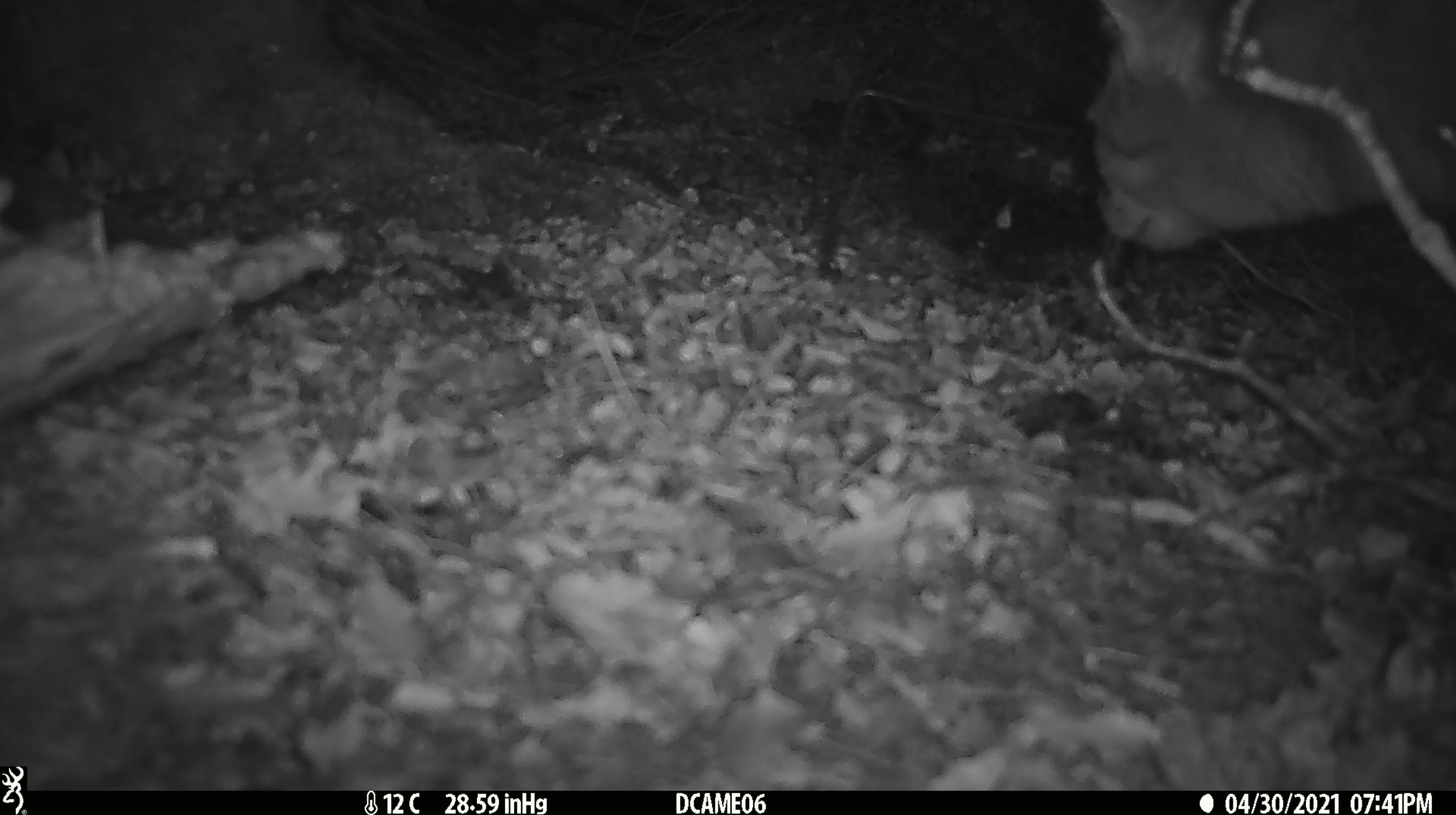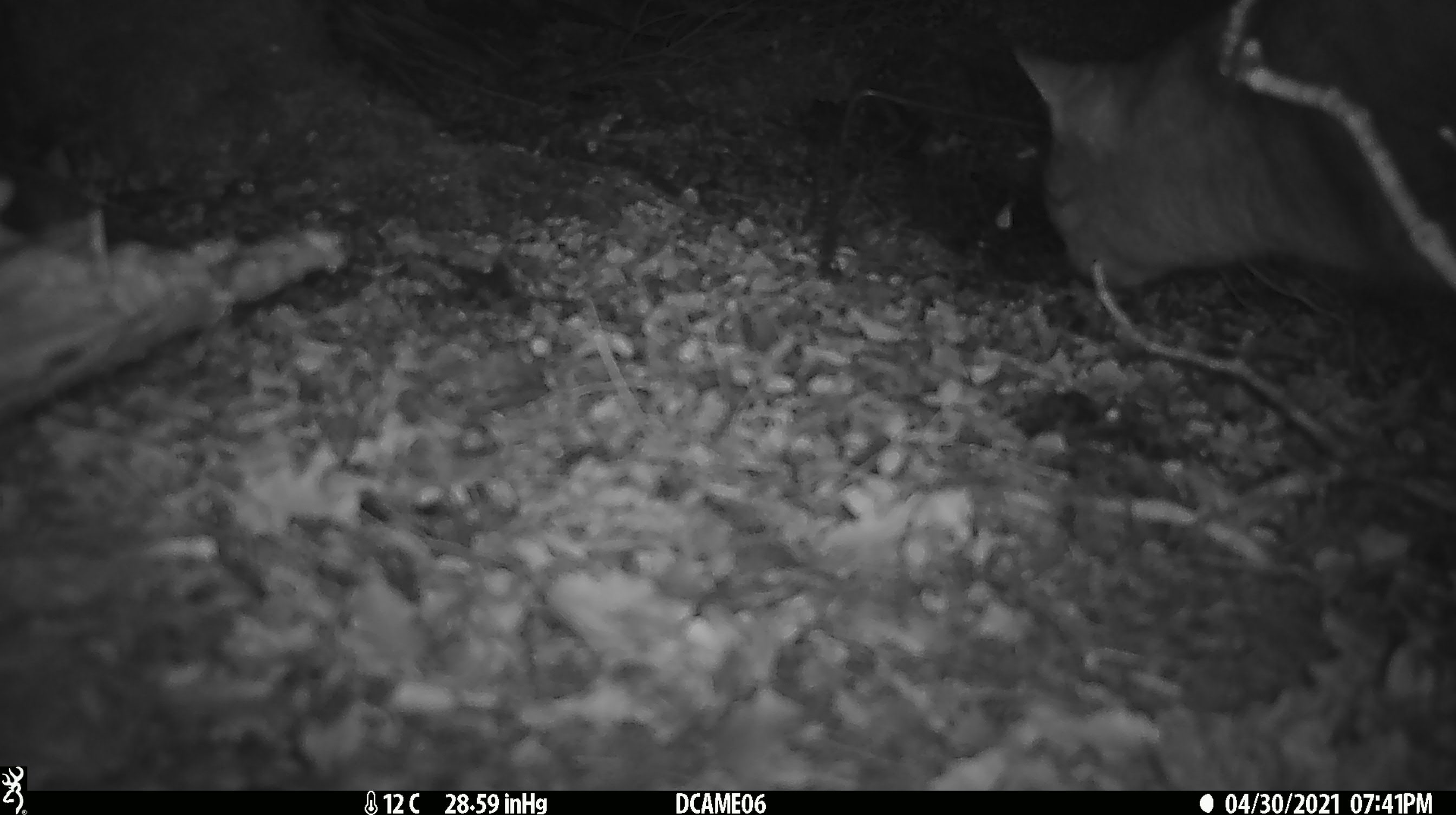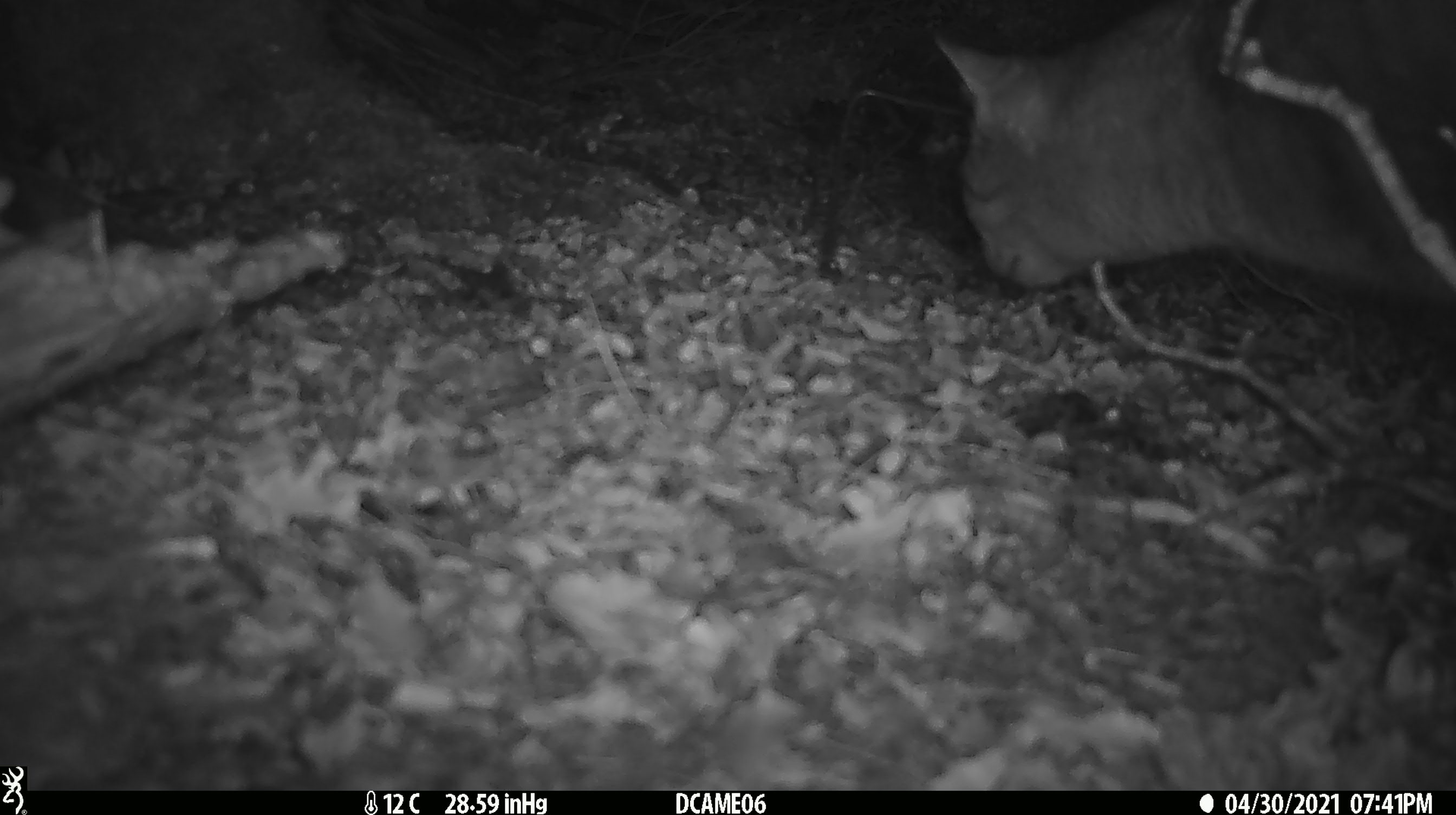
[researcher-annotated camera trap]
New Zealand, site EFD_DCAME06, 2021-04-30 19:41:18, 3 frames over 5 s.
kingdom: Animalia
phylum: Chordata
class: Mammalia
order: Carnivora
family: Felidae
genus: Felis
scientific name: Felis catus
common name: domestic cat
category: cat